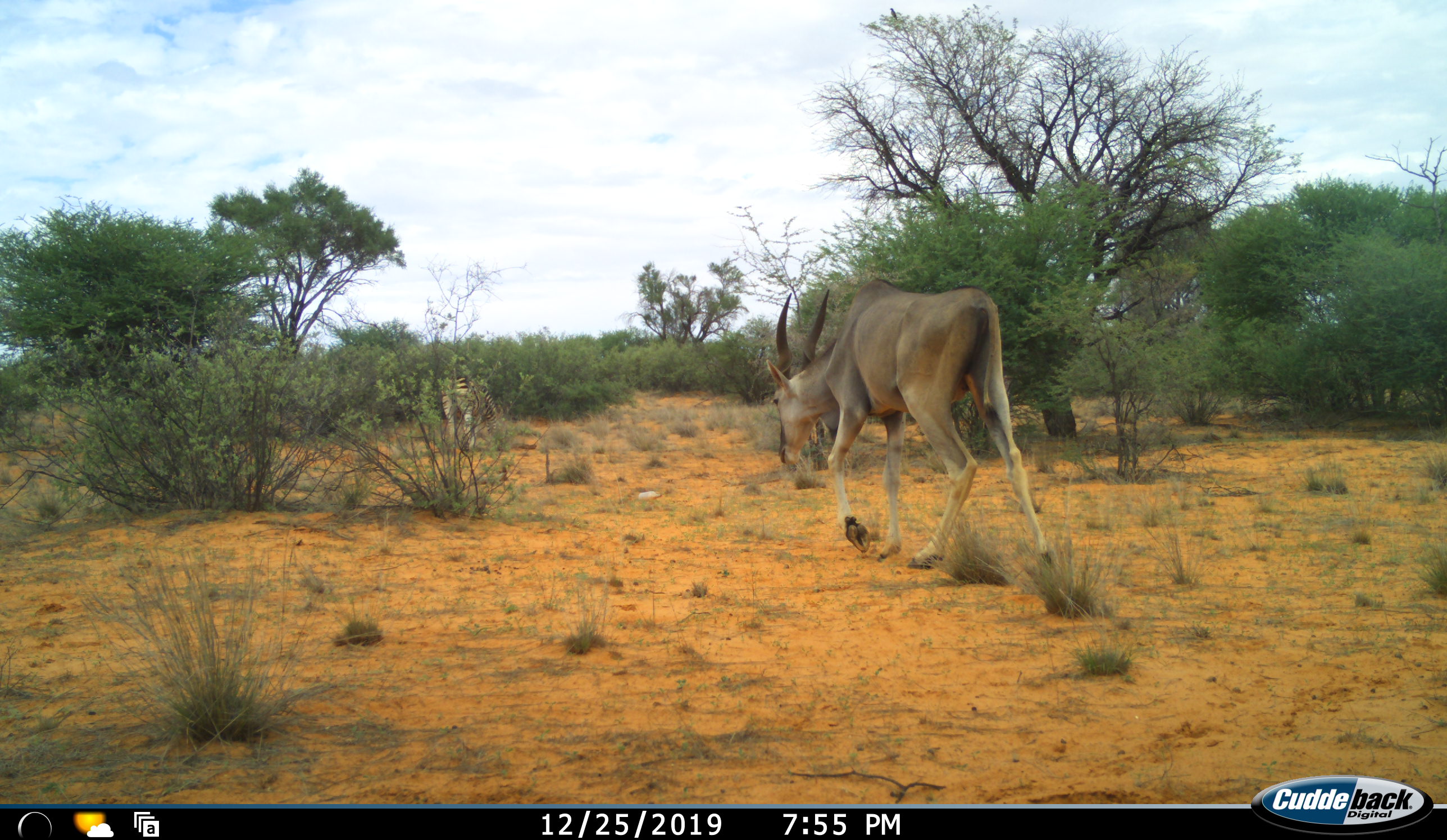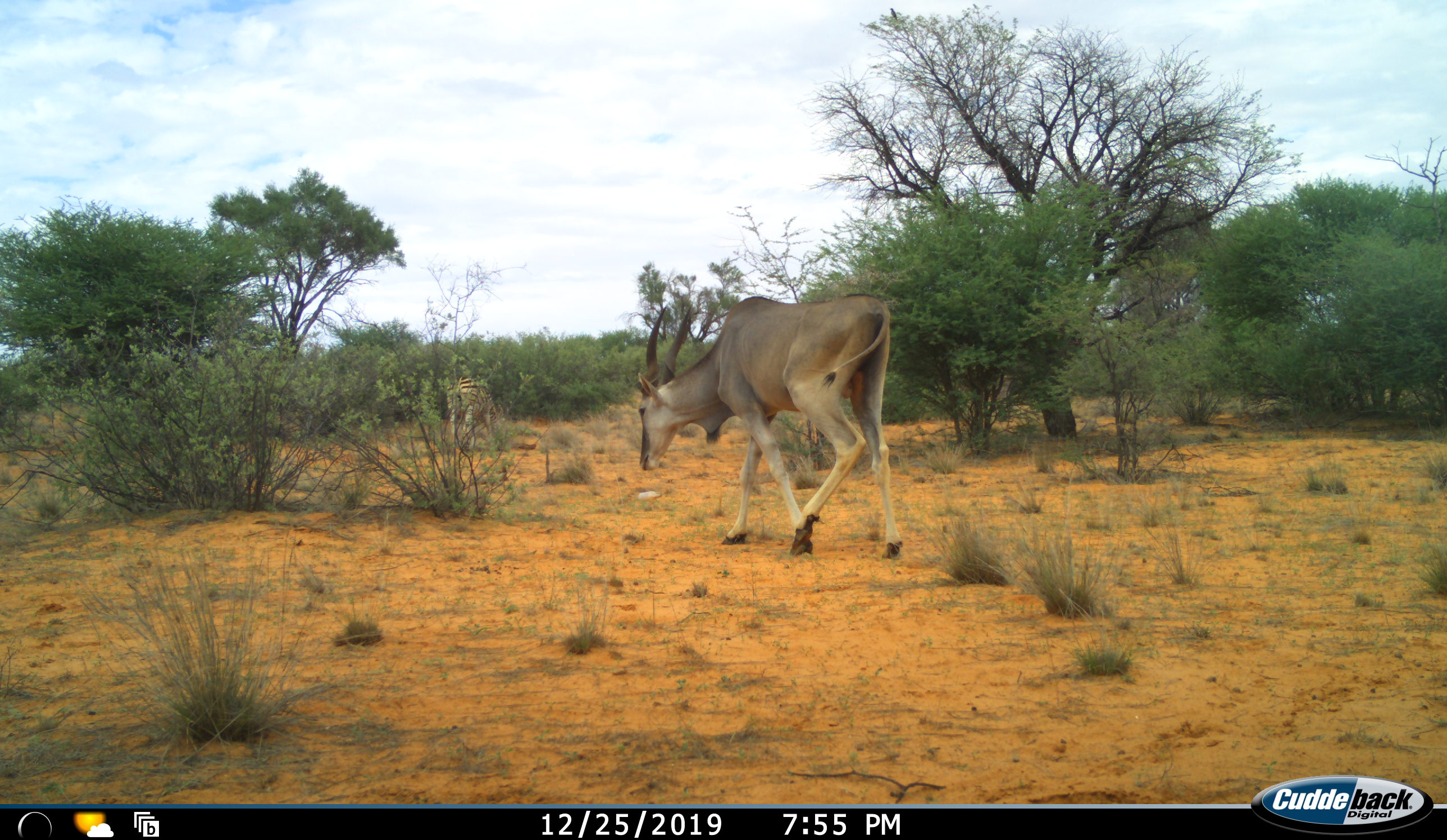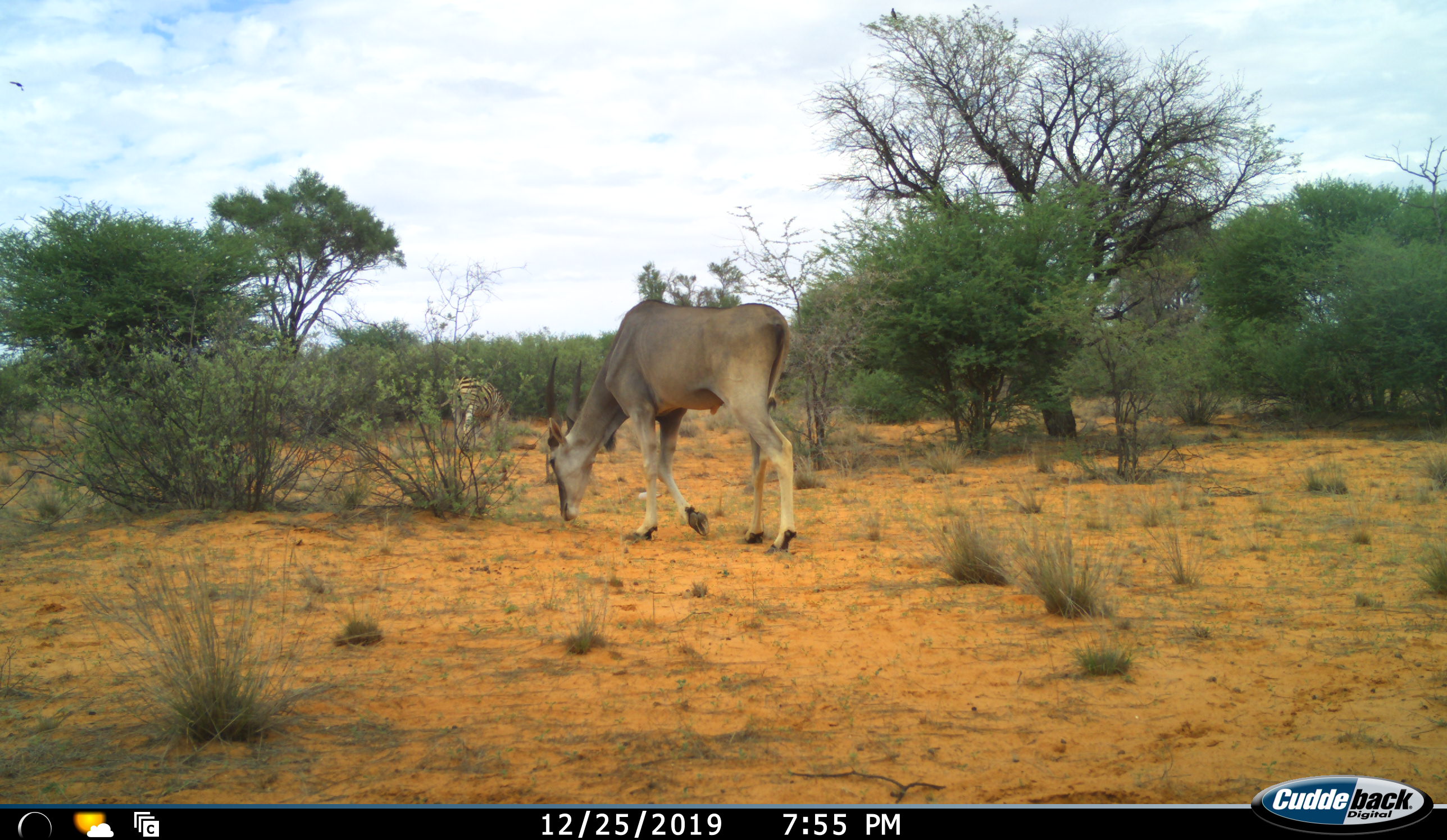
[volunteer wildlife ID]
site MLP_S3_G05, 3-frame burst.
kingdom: Animalia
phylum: Chordata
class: Mammalia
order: Artiodactyla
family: Bovidae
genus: Tragelaphus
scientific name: Tragelaphus oryx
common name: eland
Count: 1.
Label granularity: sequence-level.